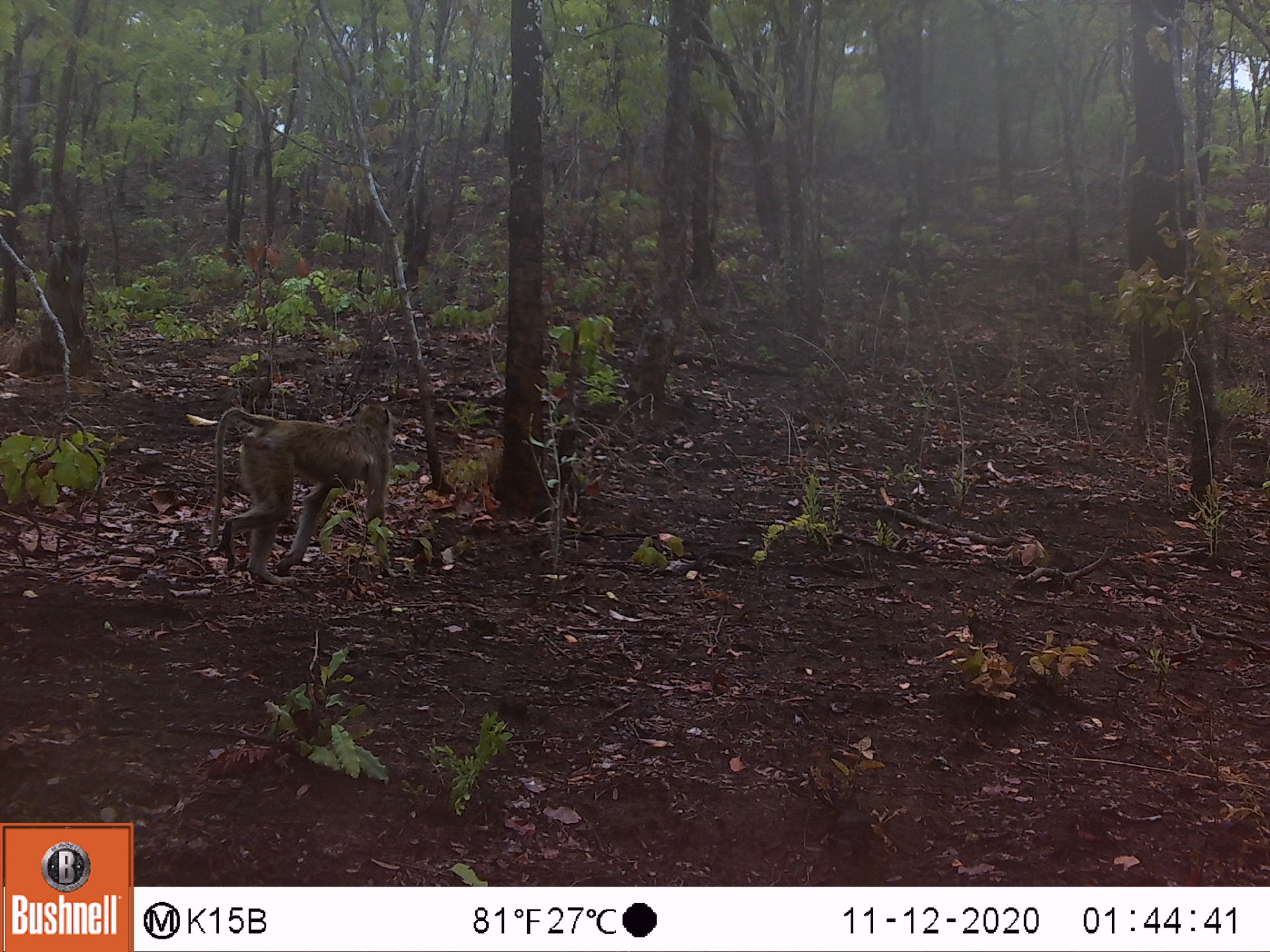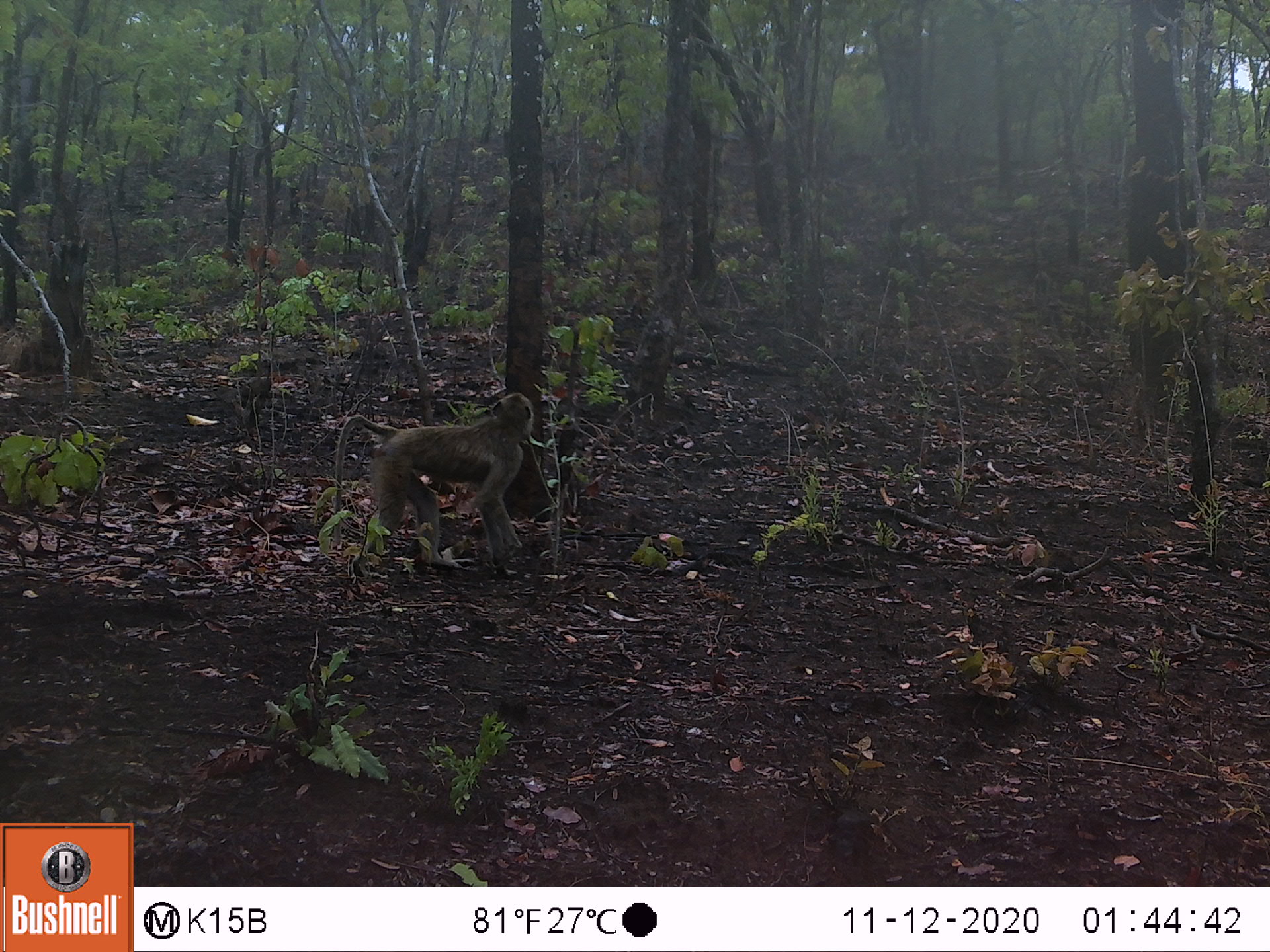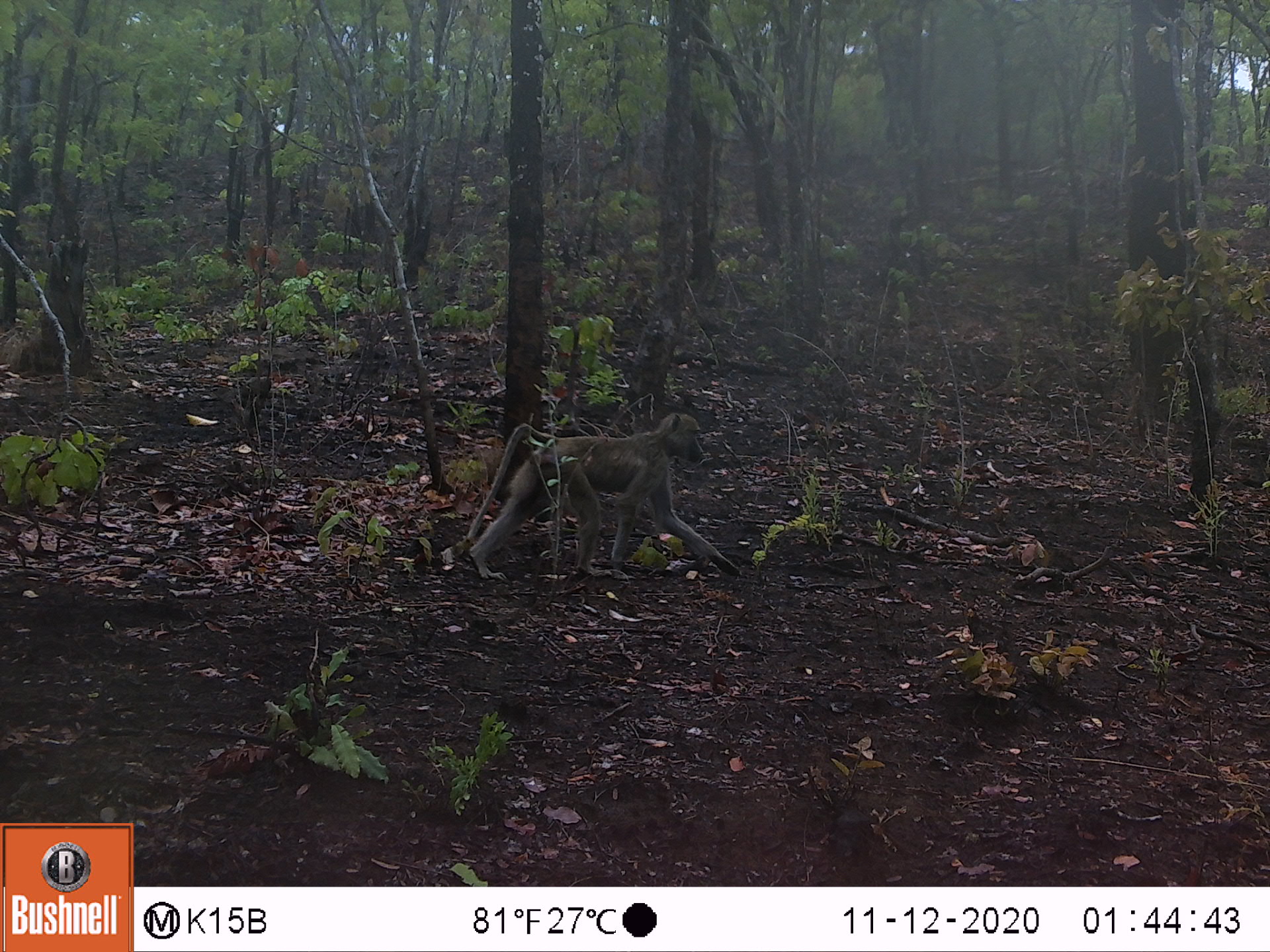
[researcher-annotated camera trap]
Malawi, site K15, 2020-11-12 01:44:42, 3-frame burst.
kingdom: Animalia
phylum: Chordata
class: Mammalia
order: Primates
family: Cercopithecidae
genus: Papio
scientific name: Papio cynocephalus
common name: yellow baboon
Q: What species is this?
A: Yellow baboon (Papio cynocephalus).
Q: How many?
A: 1.